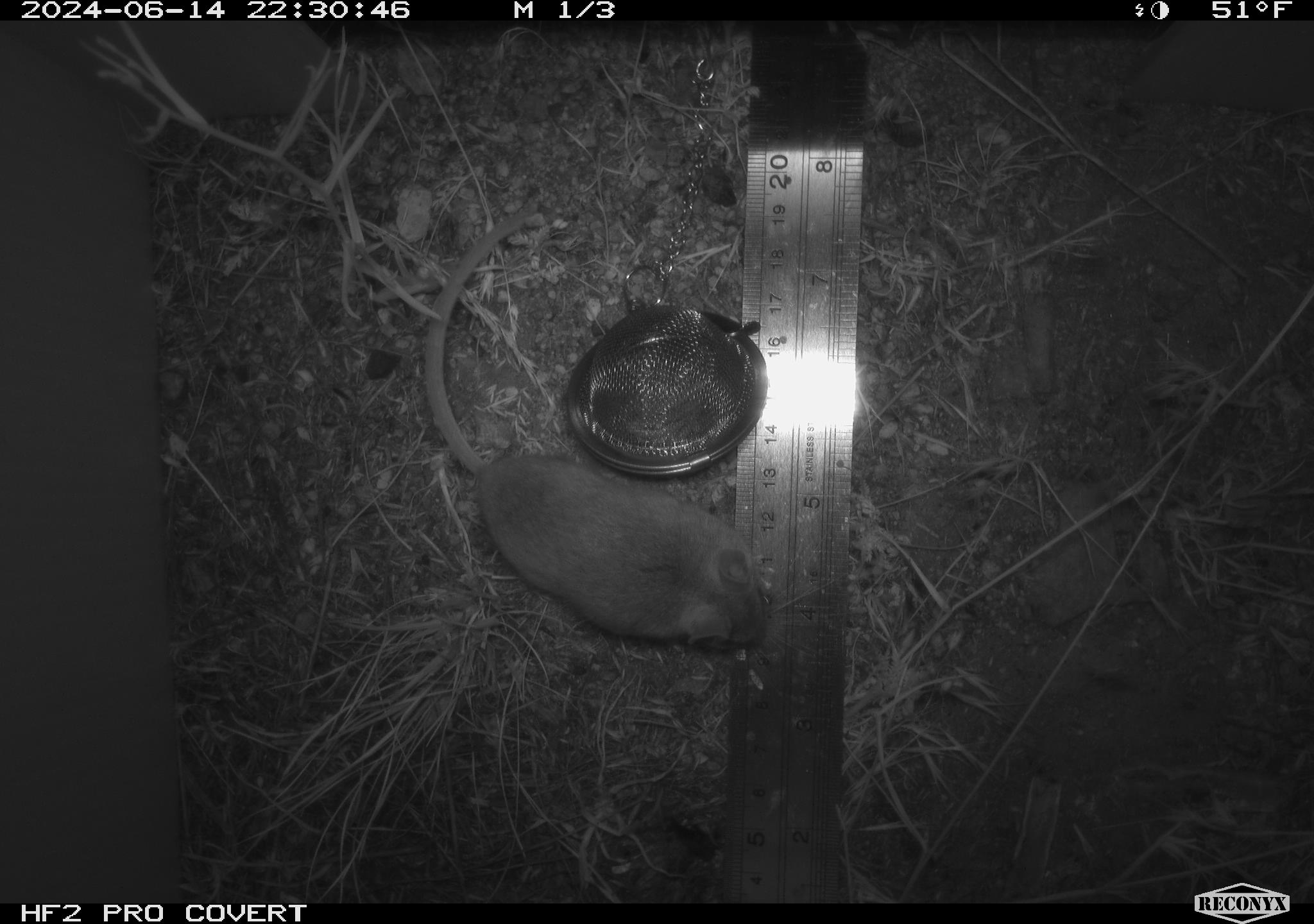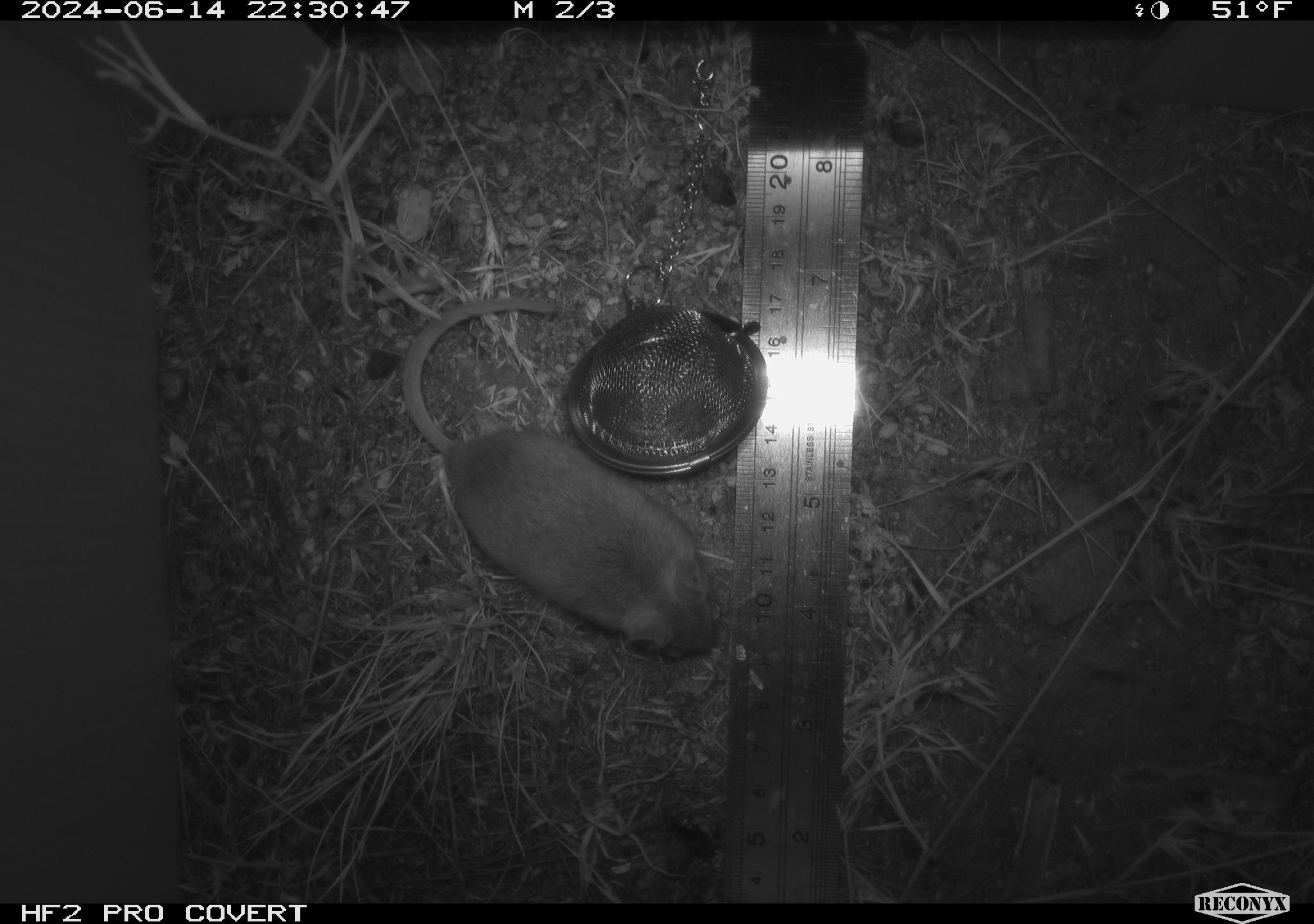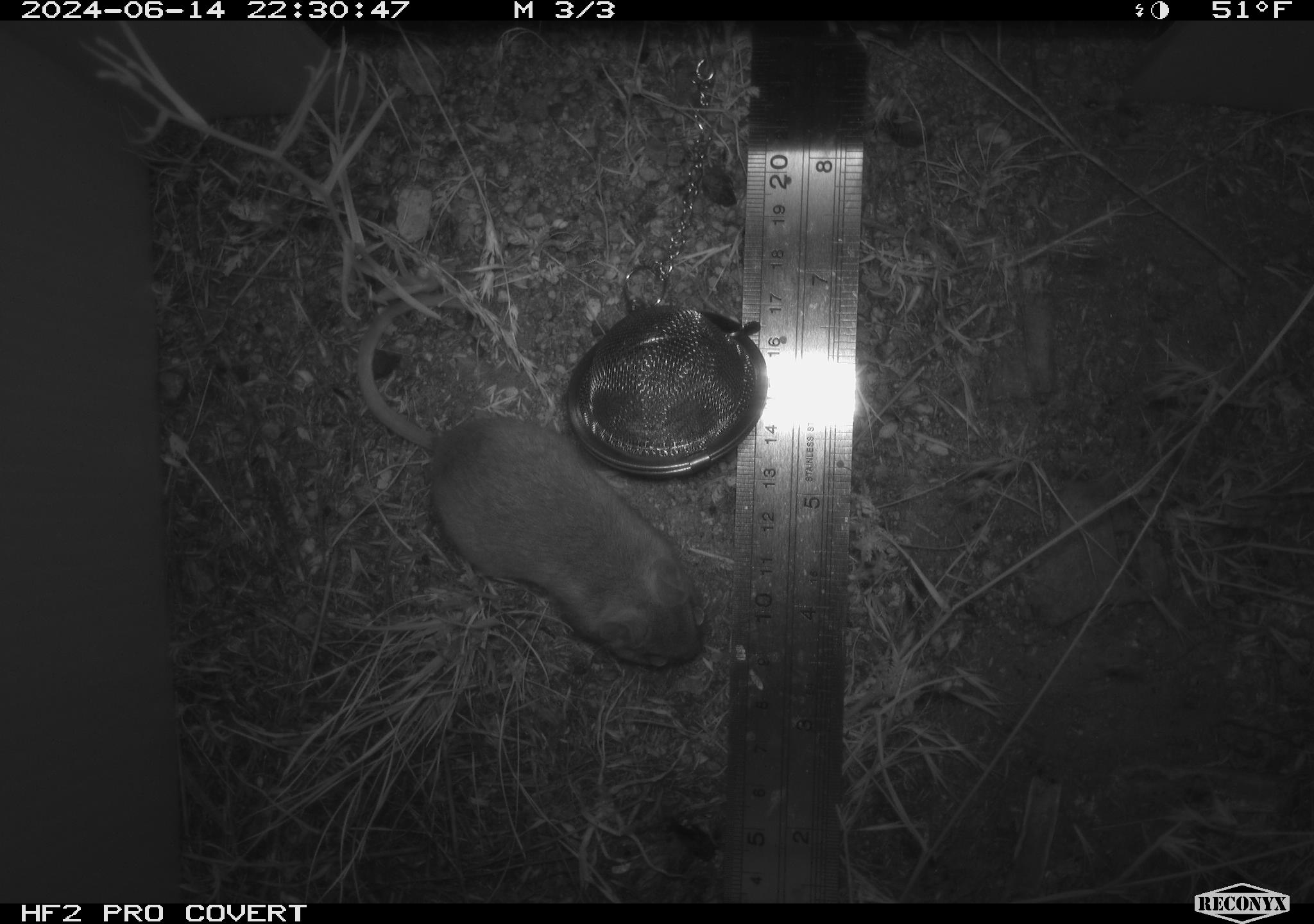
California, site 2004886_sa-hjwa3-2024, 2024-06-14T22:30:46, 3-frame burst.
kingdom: Animalia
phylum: Chordata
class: Mammalia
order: Rodentia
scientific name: Rodentia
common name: rodent